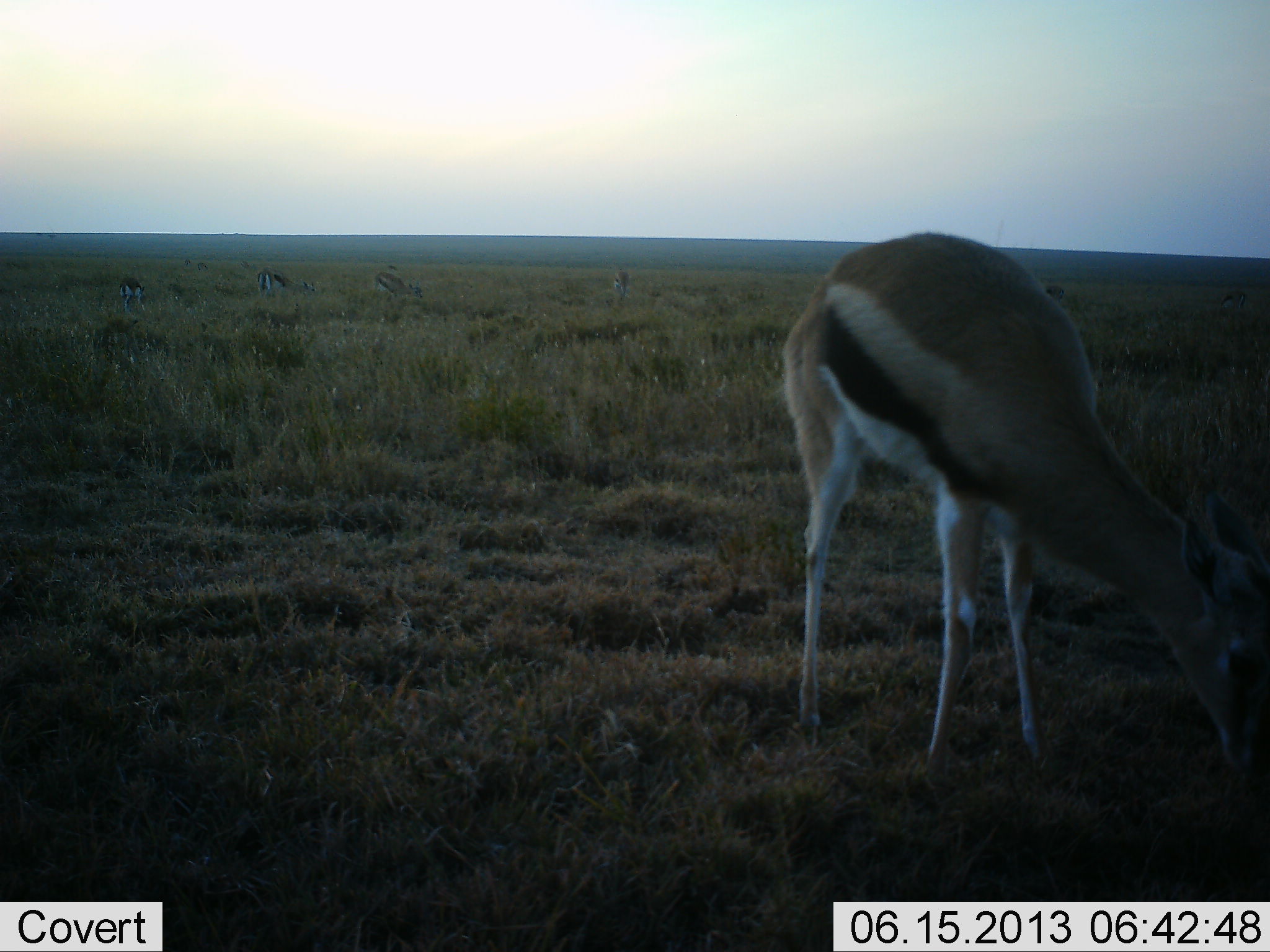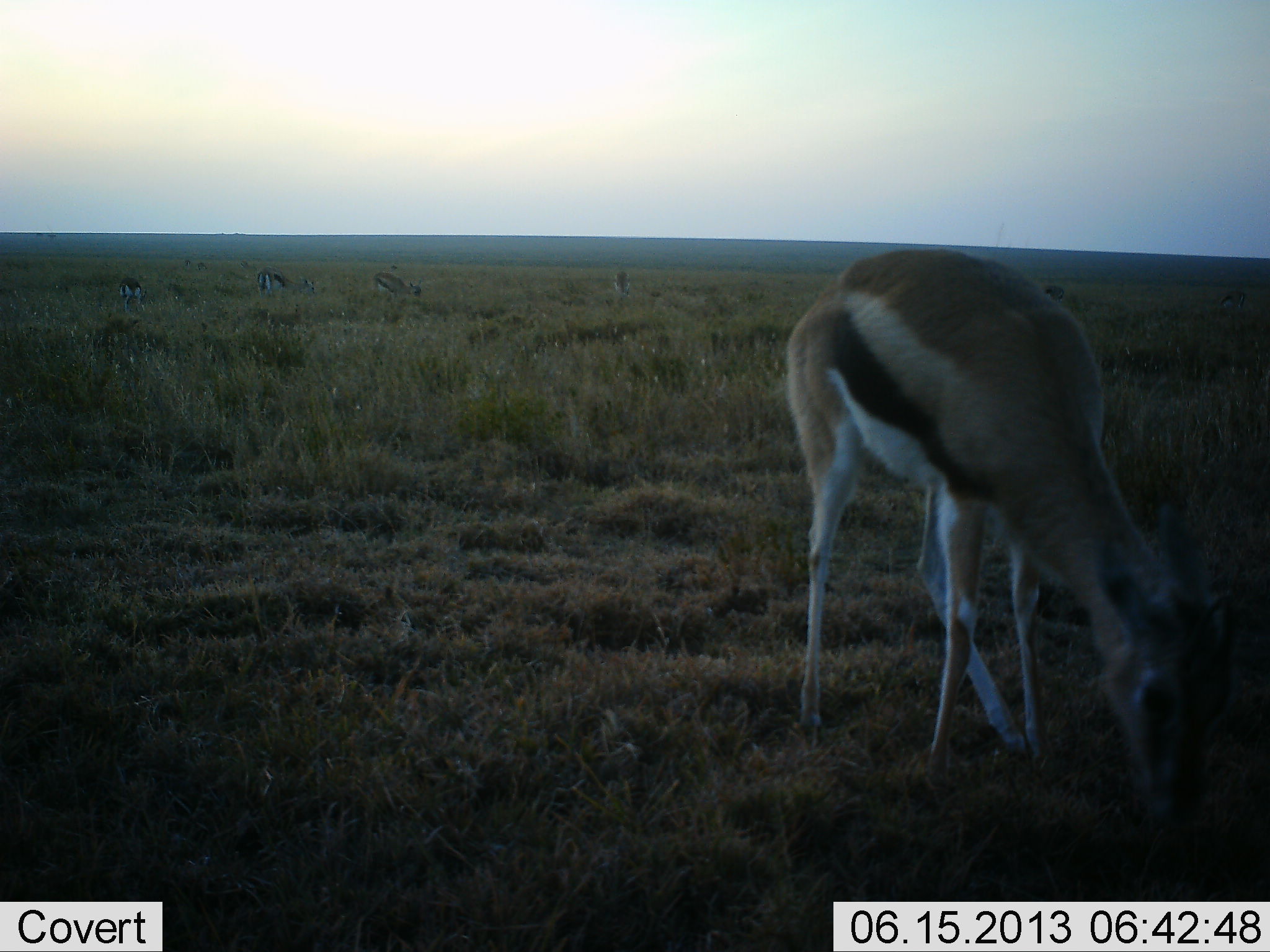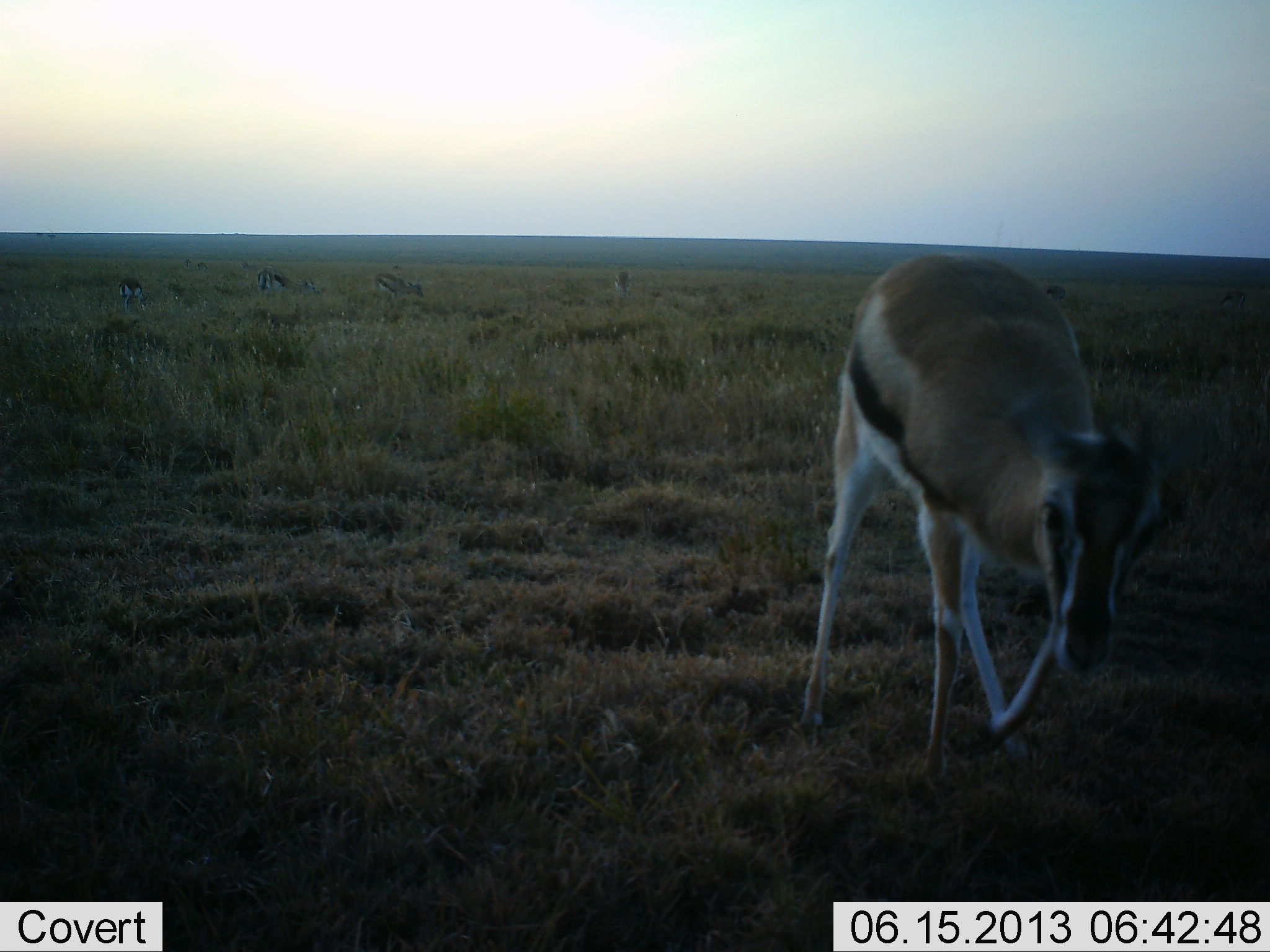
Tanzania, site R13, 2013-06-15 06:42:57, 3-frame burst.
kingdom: Animalia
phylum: Chordata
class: Mammalia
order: Artiodactyla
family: Bovidae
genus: Eudorcas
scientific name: Eudorcas thomsonii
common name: thomson's gazelle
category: gazellethomsons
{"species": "gazellethomsons (thomson's gazelle) (Eudorcas thomsonii)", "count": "5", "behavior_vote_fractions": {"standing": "18%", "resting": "5%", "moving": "5%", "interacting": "5%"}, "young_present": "5%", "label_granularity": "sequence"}